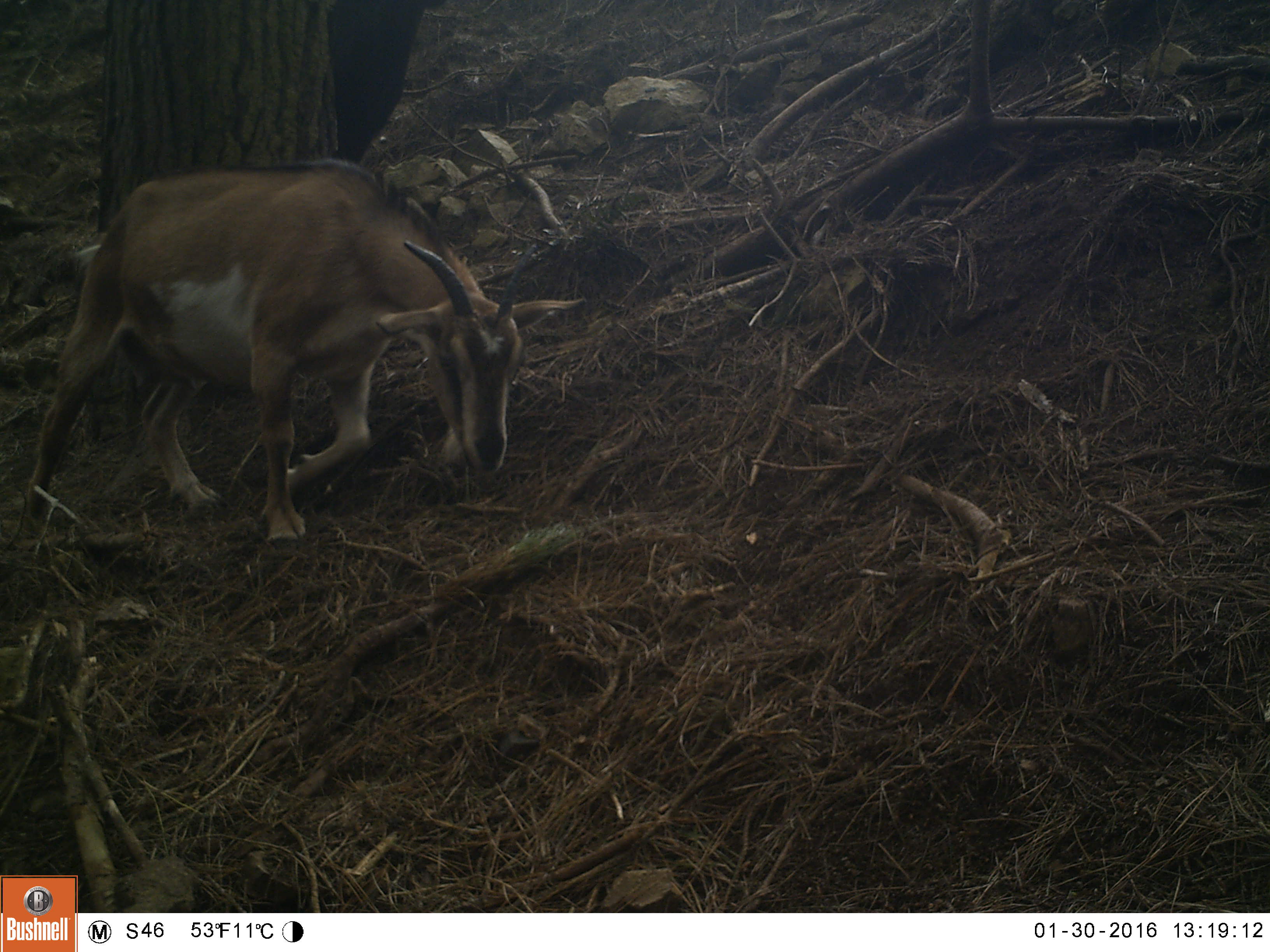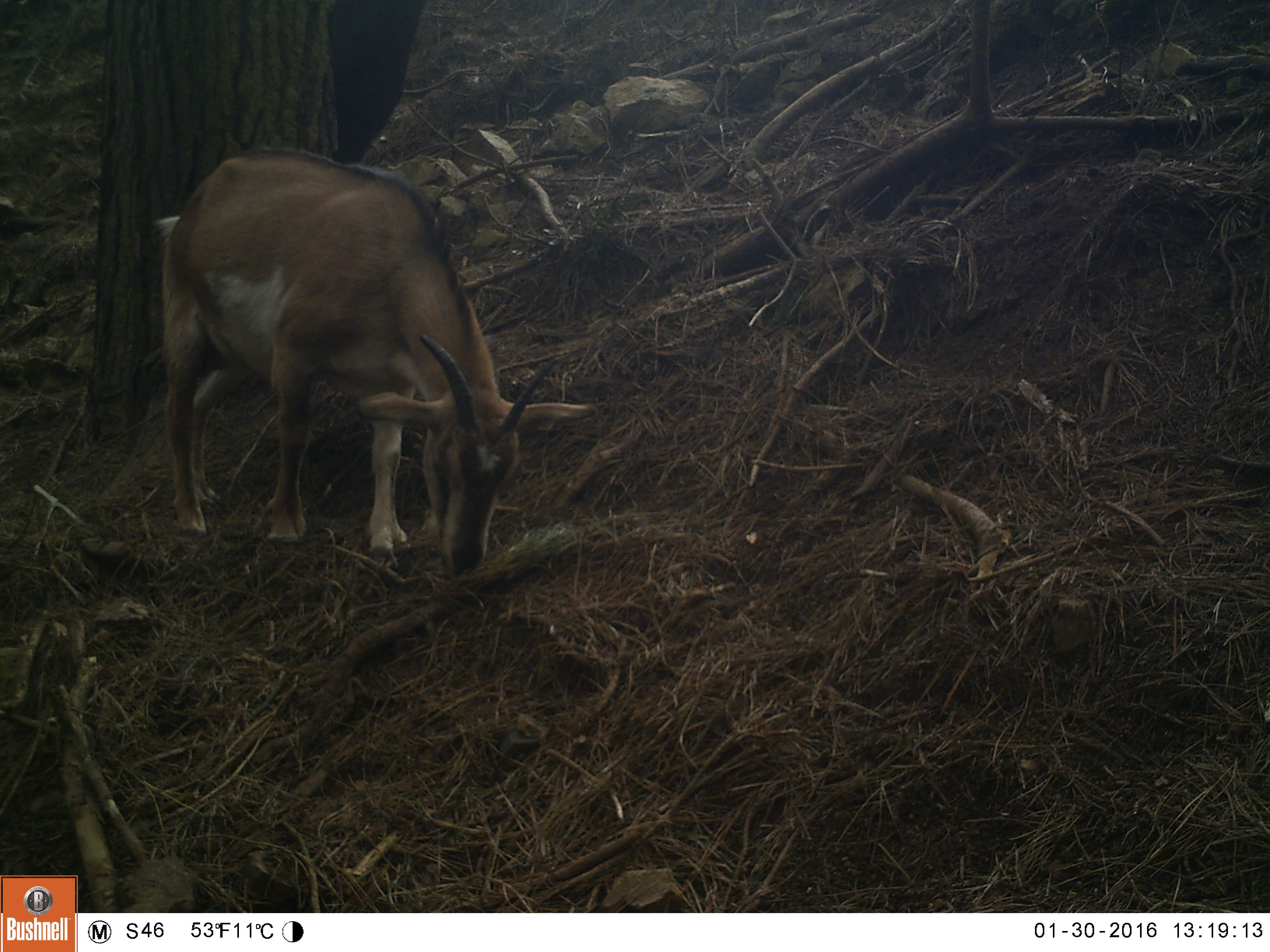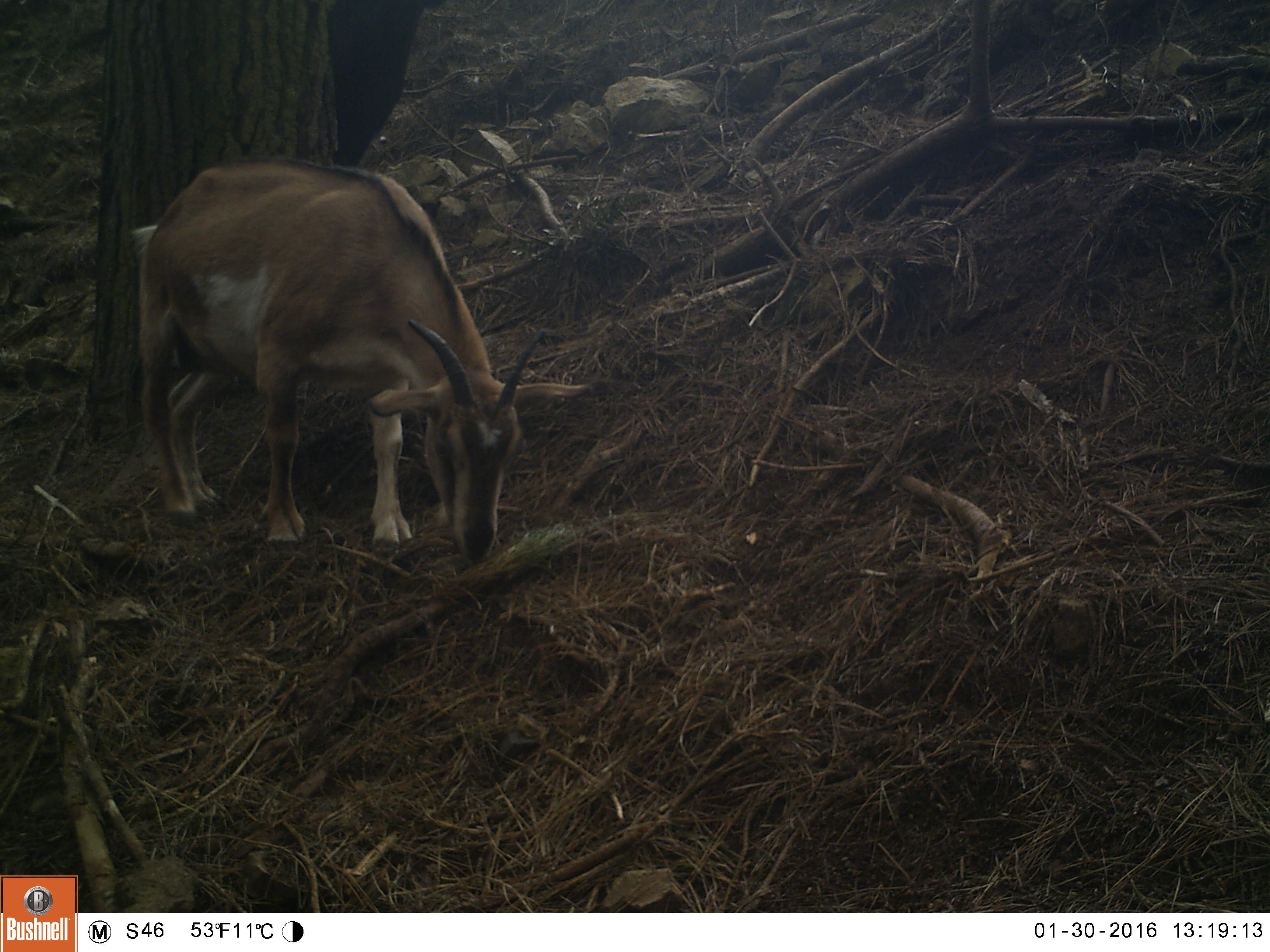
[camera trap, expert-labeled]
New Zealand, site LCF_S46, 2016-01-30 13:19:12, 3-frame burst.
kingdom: Animalia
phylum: Chordata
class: Mammalia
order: Artiodactyla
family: Bovidae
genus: Capra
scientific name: Capra hircus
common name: goat